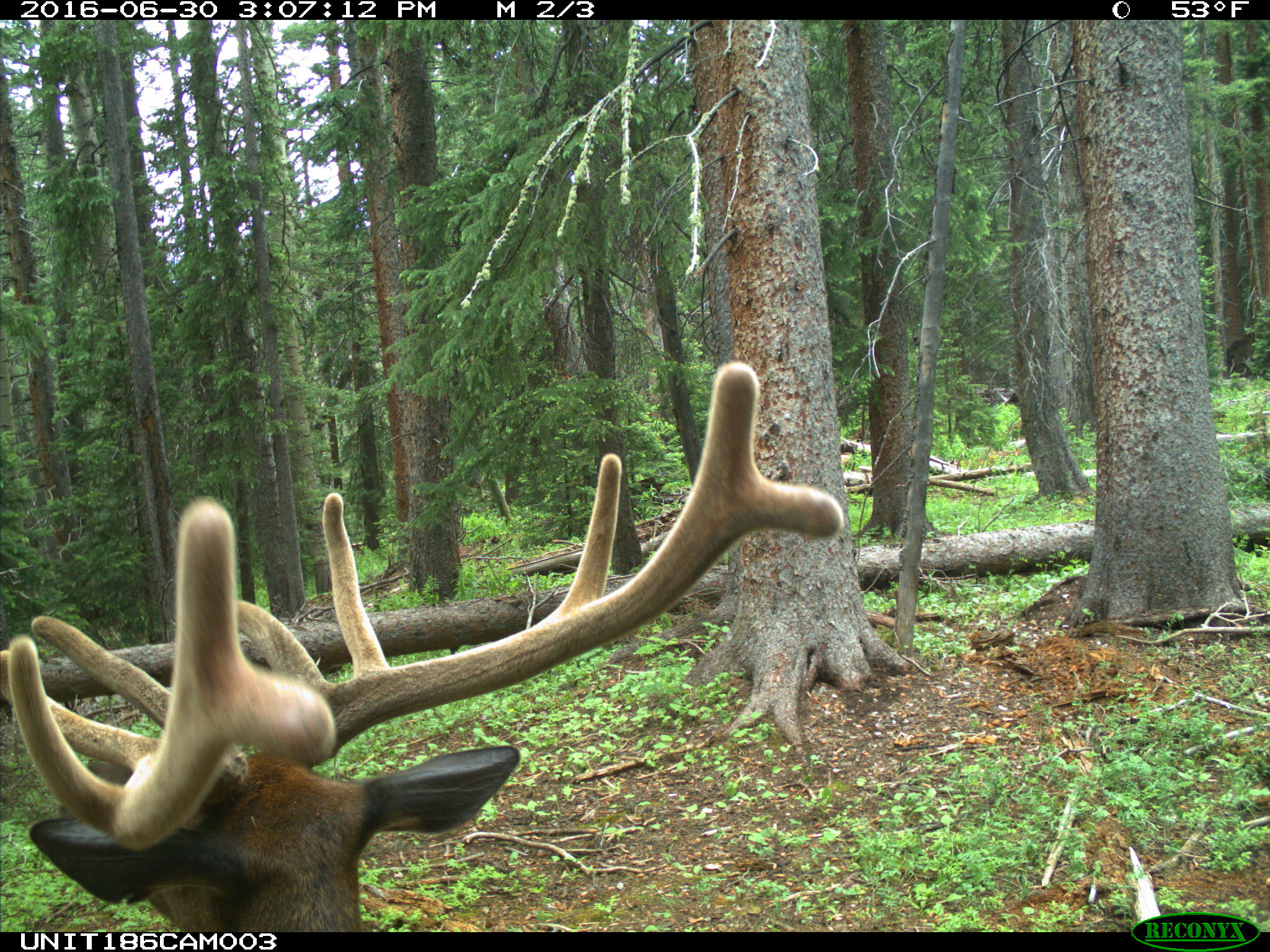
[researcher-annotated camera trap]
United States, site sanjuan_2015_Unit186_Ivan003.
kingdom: Animalia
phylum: Chordata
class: Mammalia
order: Artiodactyla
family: Cervidae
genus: Cervus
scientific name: Cervus elaphus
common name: red deer